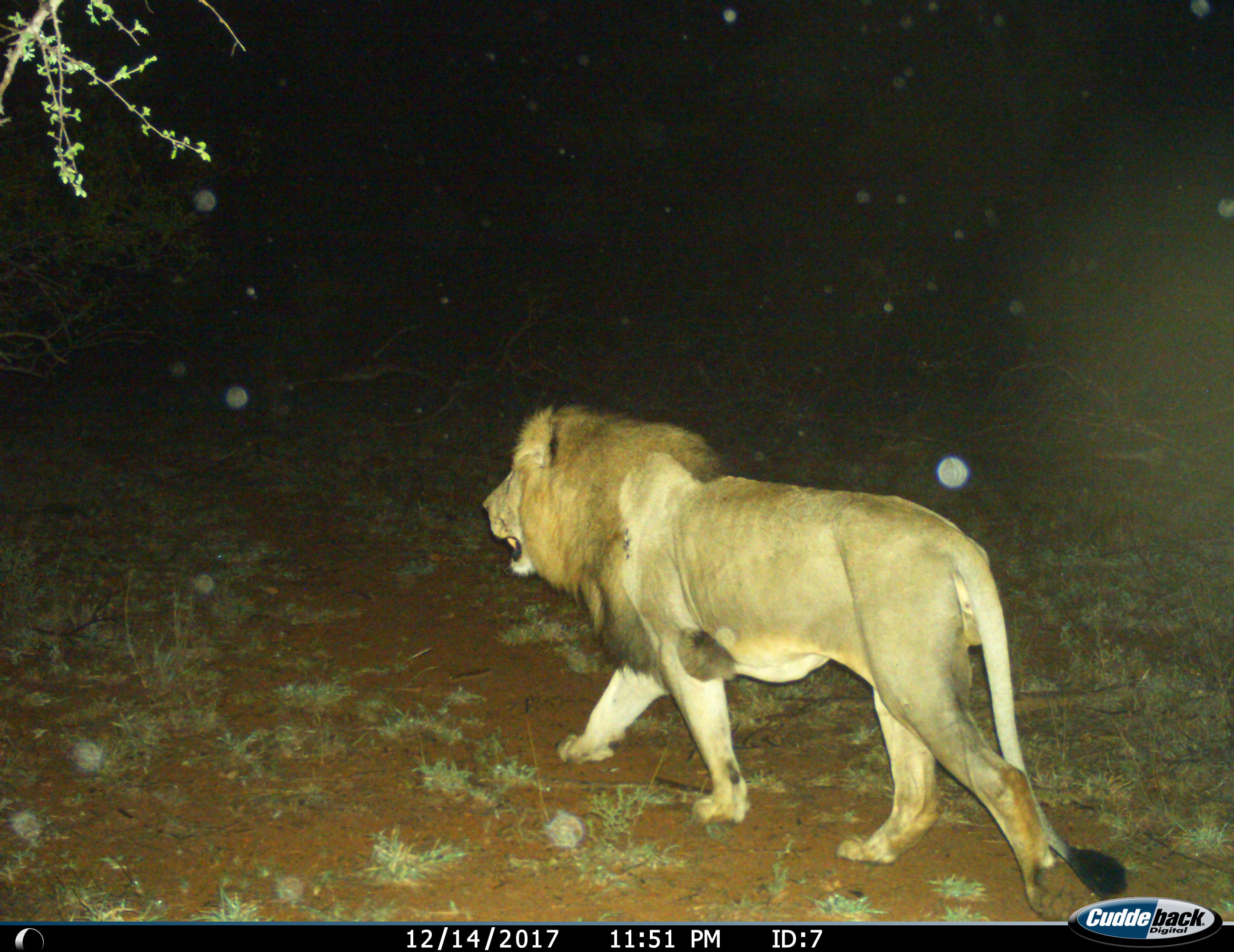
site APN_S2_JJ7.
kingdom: Animalia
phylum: Chordata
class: Mammalia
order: Carnivora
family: Felidae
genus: Panthera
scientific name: Panthera leo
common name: lion male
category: lionmale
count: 1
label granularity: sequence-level